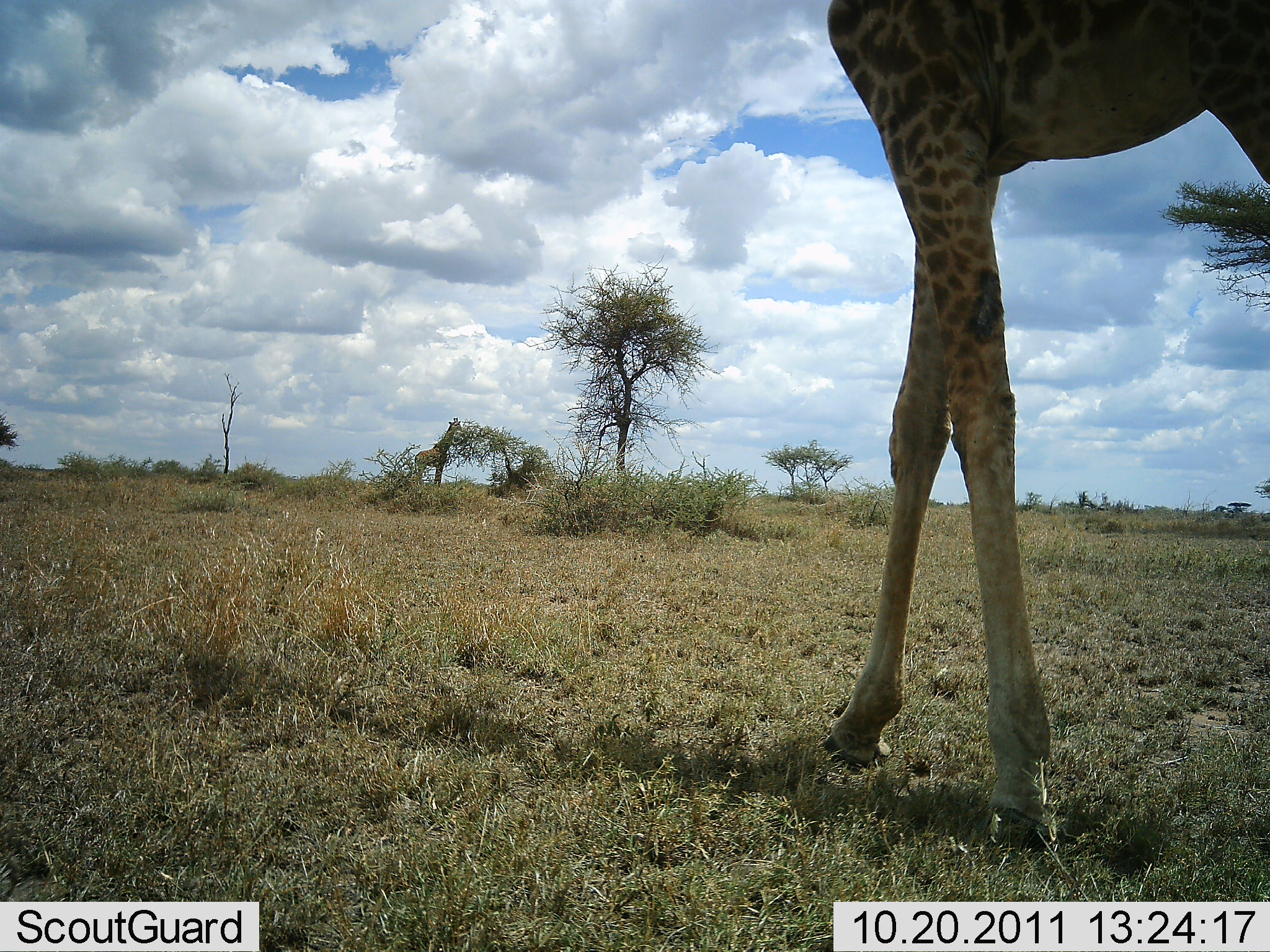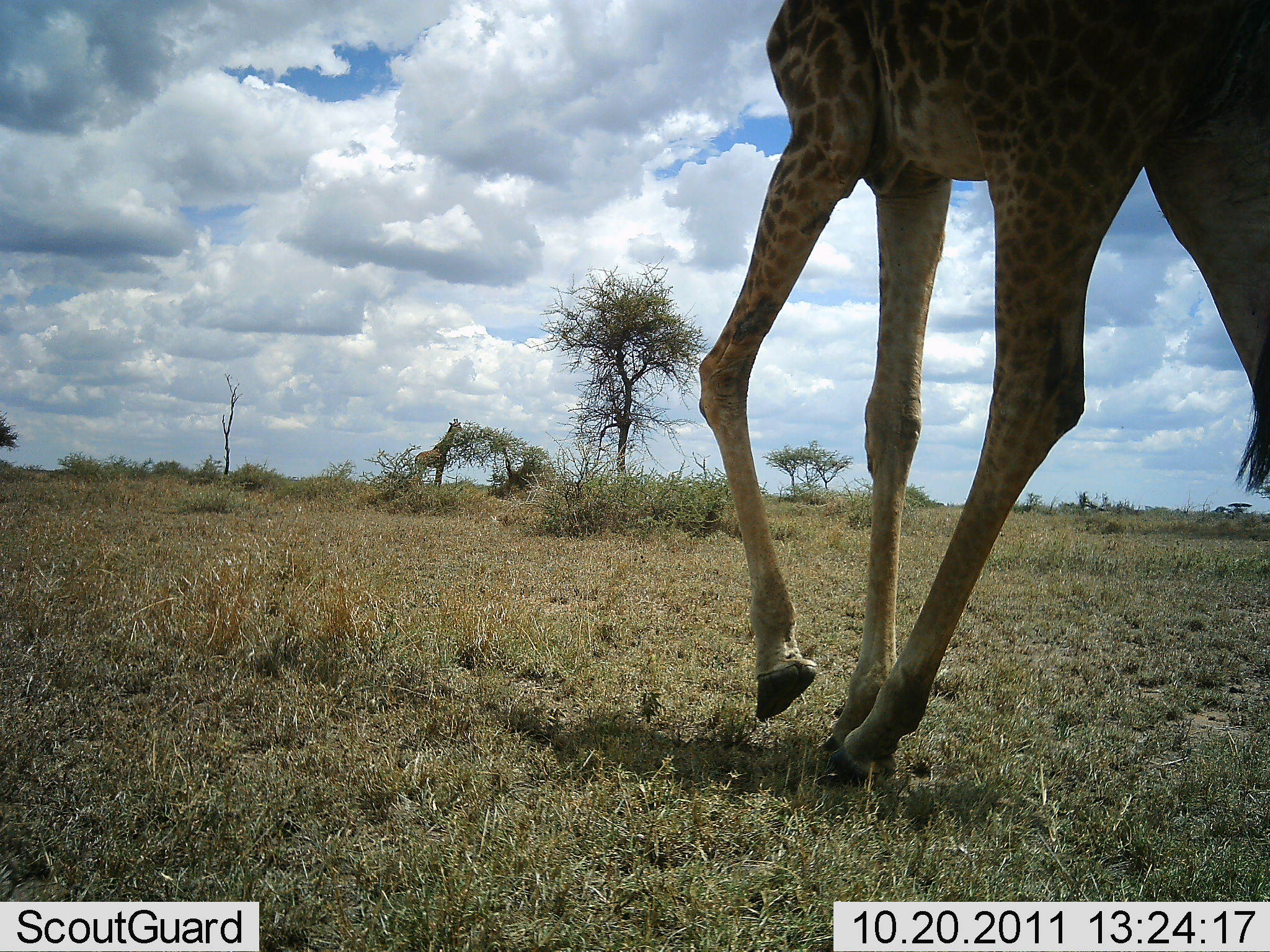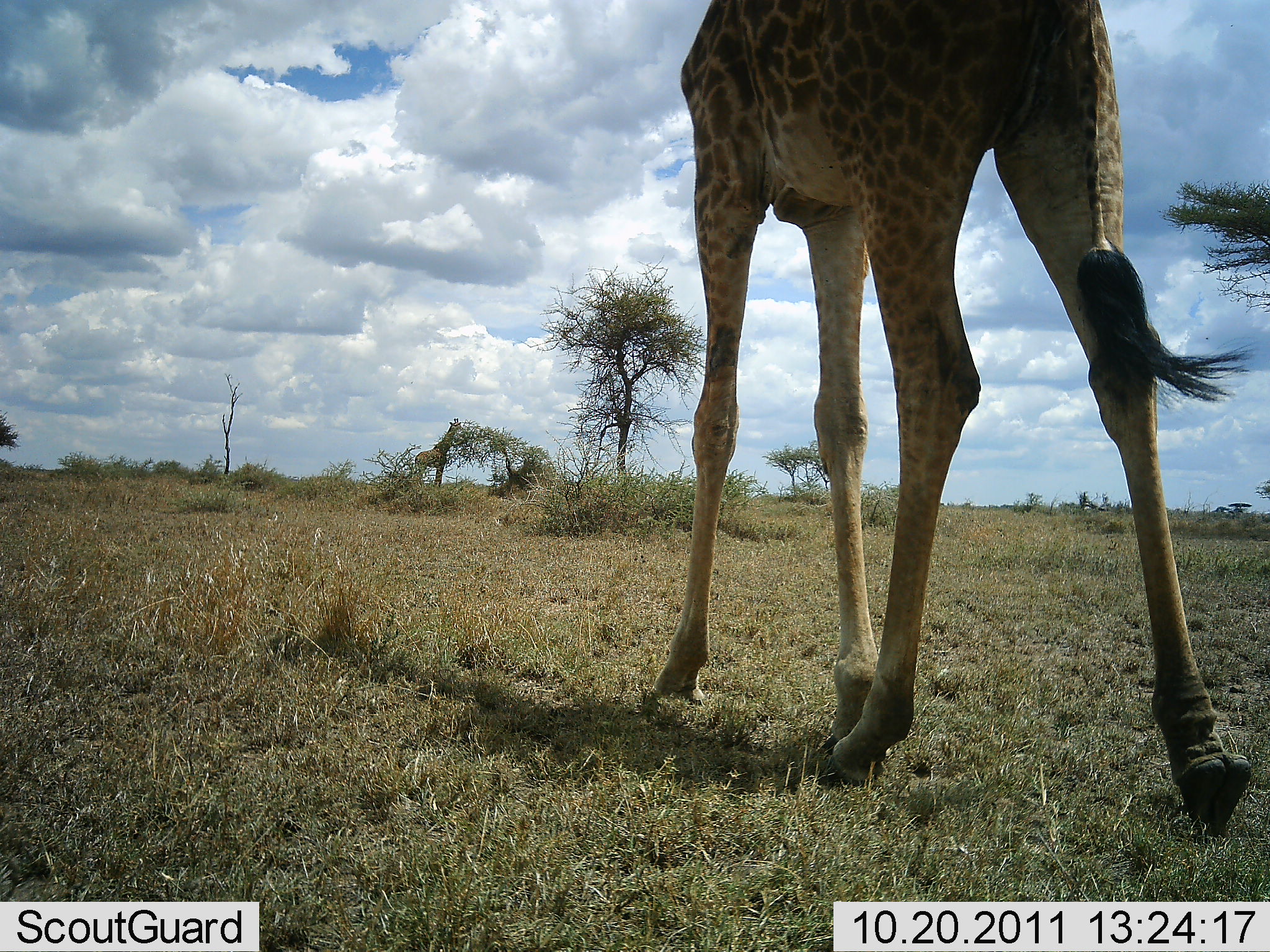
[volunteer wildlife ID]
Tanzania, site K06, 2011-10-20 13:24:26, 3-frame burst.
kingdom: Animalia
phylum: Chordata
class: Mammalia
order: Artiodactyla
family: Giraffidae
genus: Giraffa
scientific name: Giraffa camelopardalis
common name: giraffe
Giraffe (Giraffa camelopardalis), count 2. Behavior (volunteer vote fractions): standing 19%, resting 0%, moving 94%, interacting 0%. Young present (vote fraction): 0%. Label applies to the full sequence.